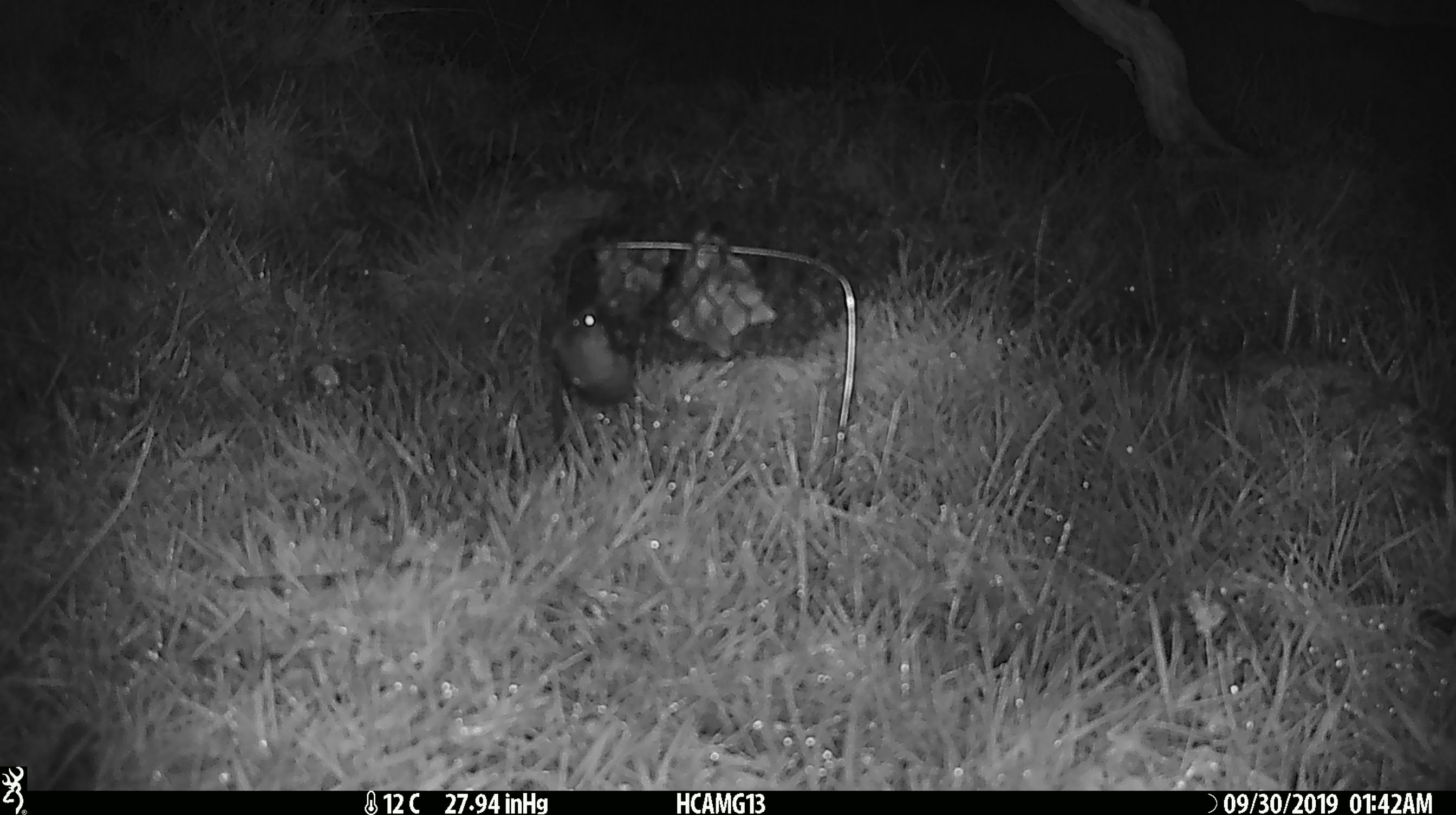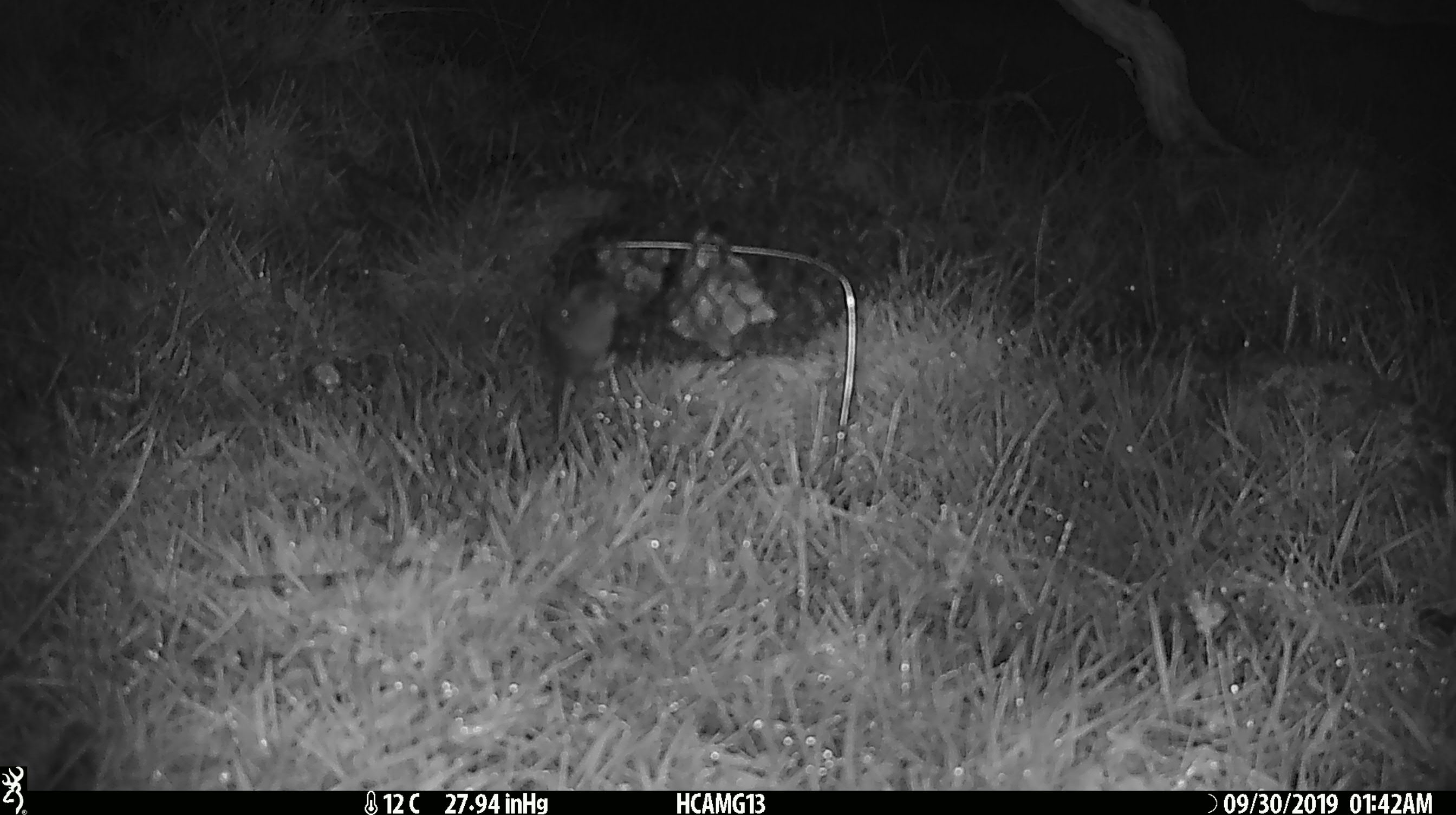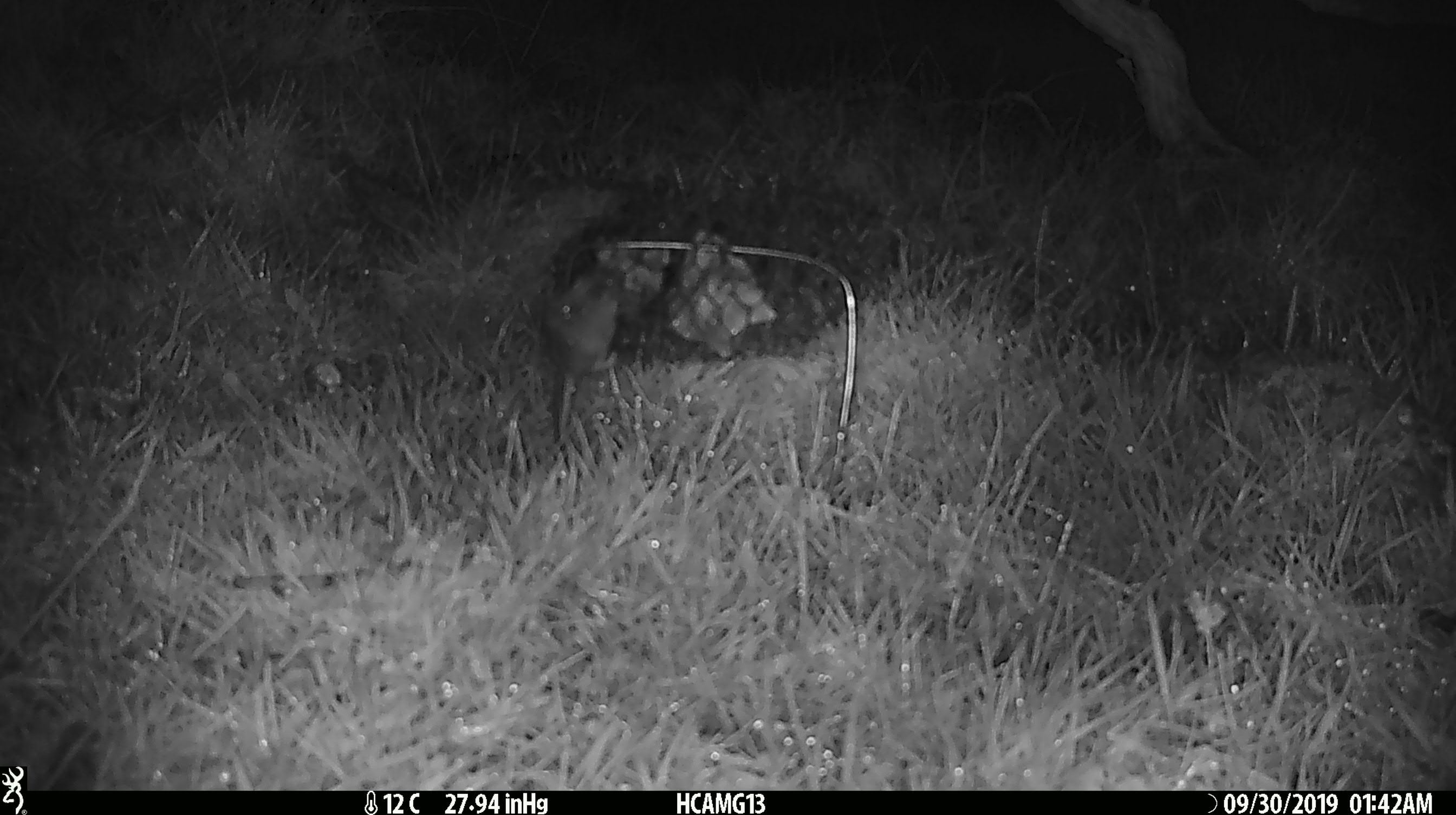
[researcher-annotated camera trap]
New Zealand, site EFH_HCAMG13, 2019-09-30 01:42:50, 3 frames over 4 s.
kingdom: Animalia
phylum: Chordata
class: Mammalia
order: Rodentia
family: Muridae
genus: Mus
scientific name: Mus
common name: mouse